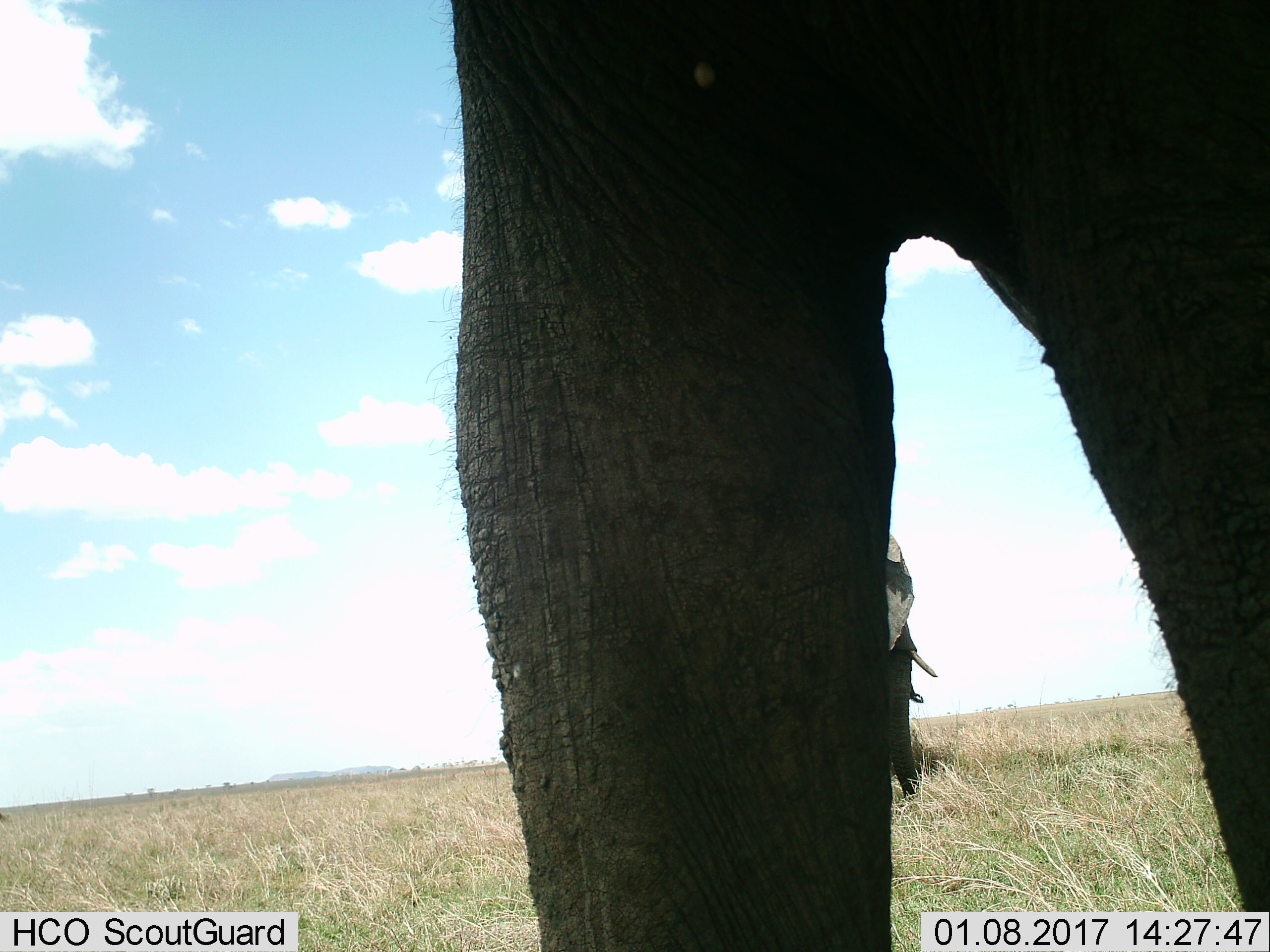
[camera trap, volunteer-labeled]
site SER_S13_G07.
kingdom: Animalia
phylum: Chordata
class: Mammalia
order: Proboscidea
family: Elephantidae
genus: Loxodonta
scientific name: Loxodonta africana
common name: african bush elephant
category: elephant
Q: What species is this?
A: Elephant (african bush elephant) (Loxodonta africana).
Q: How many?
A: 2.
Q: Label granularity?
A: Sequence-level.